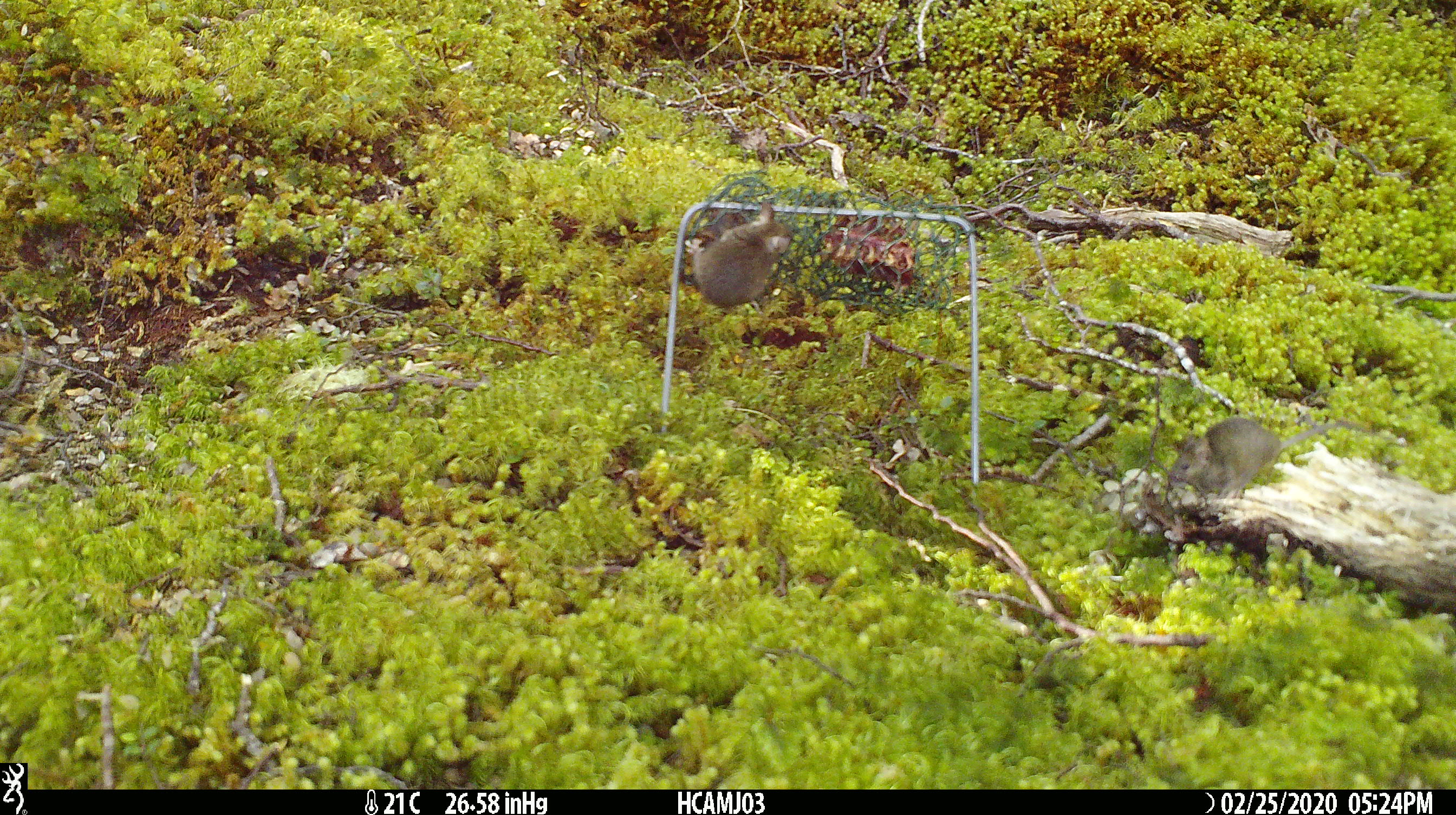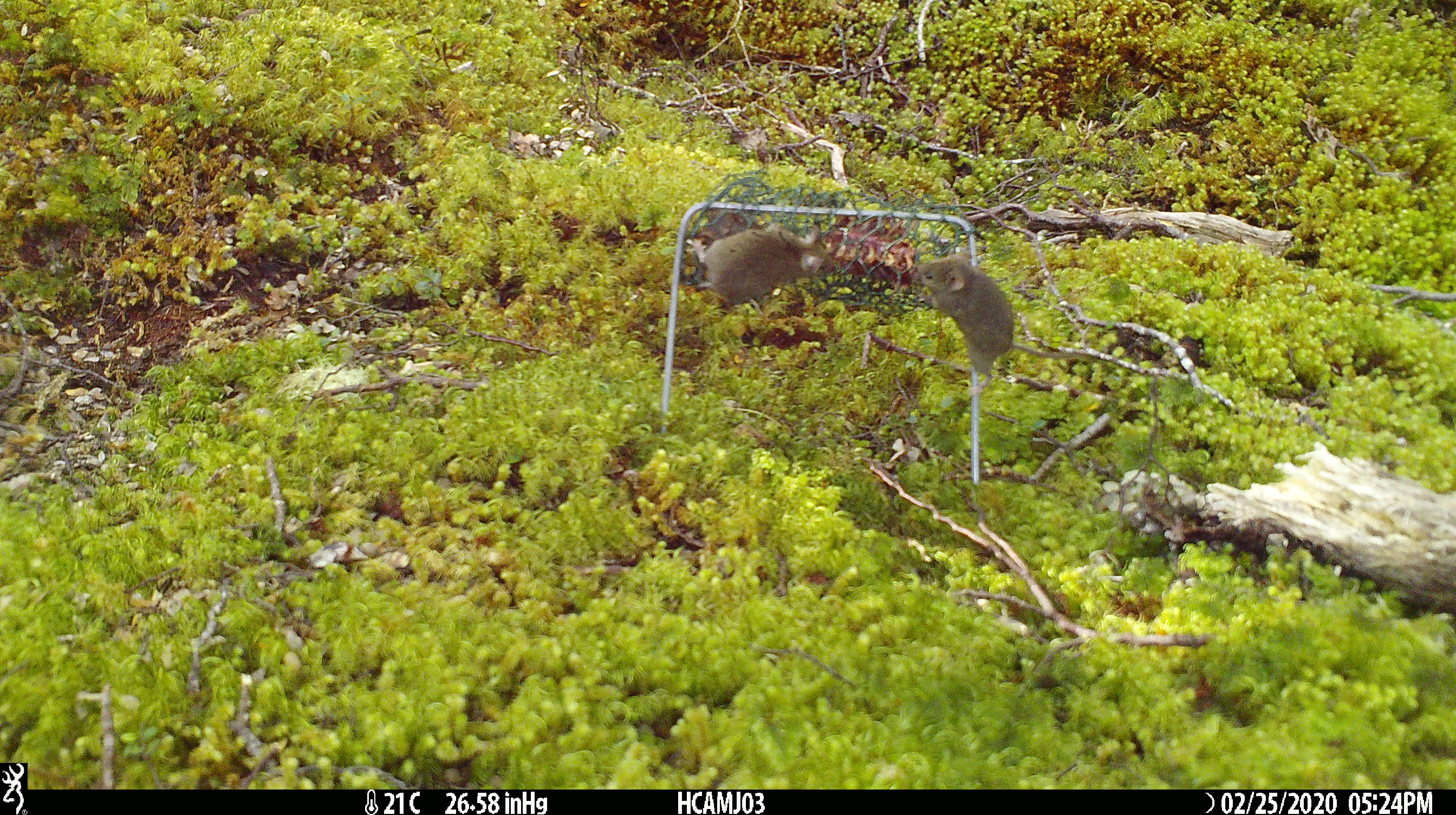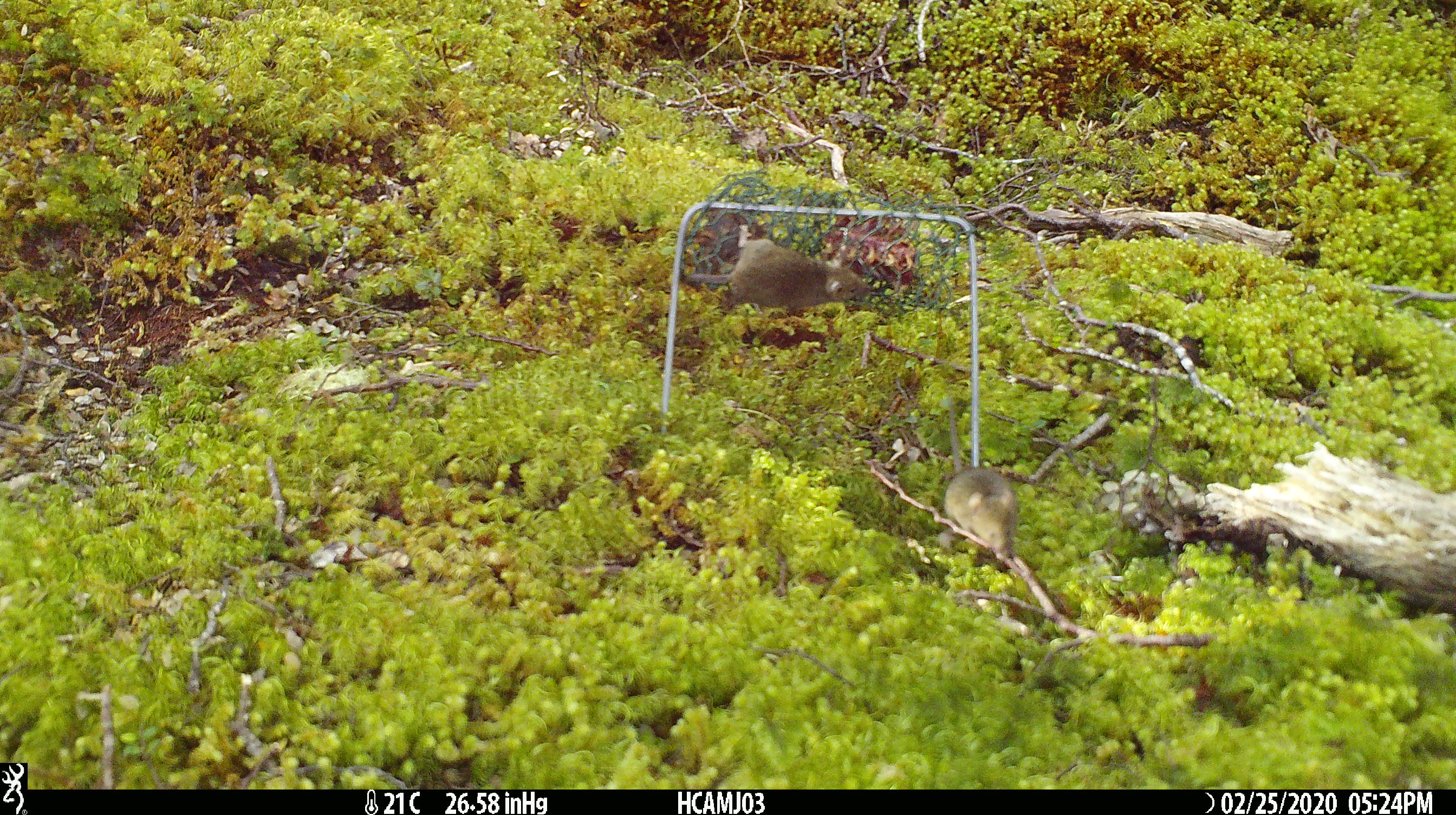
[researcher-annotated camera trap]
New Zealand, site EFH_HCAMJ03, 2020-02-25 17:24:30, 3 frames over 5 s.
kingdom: Animalia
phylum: Chordata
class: Mammalia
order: Rodentia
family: Muridae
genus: Mus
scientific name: Mus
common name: mouse